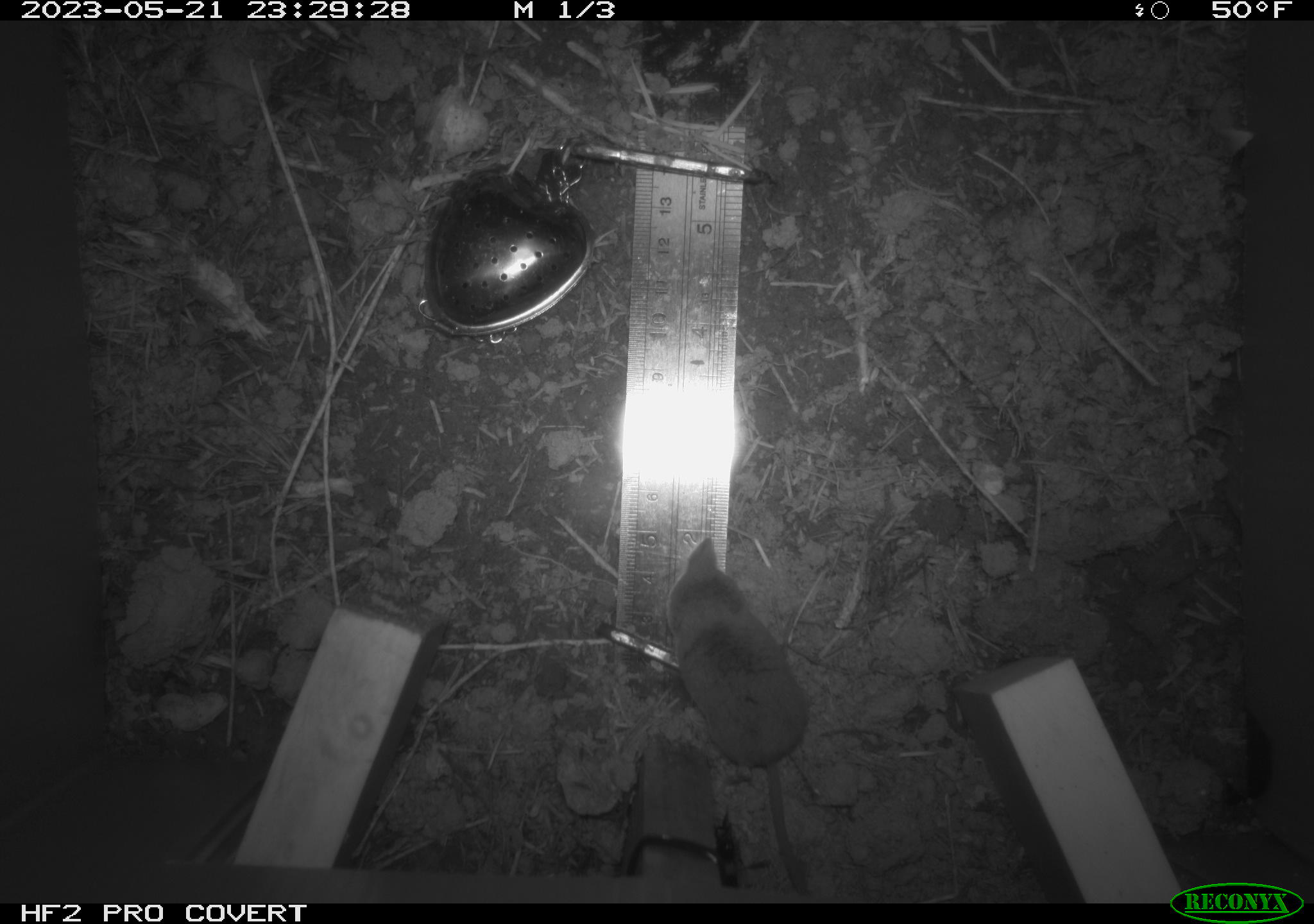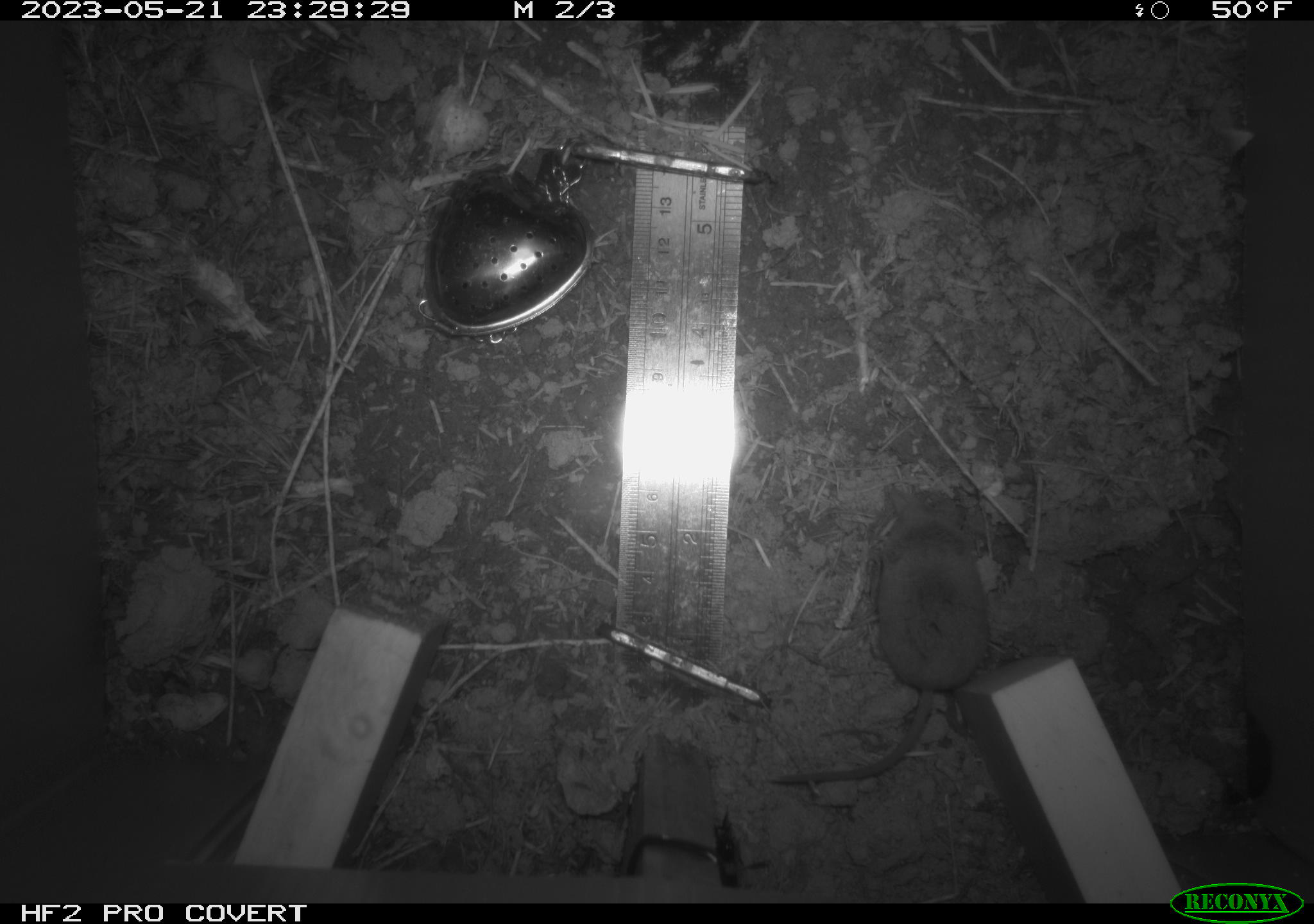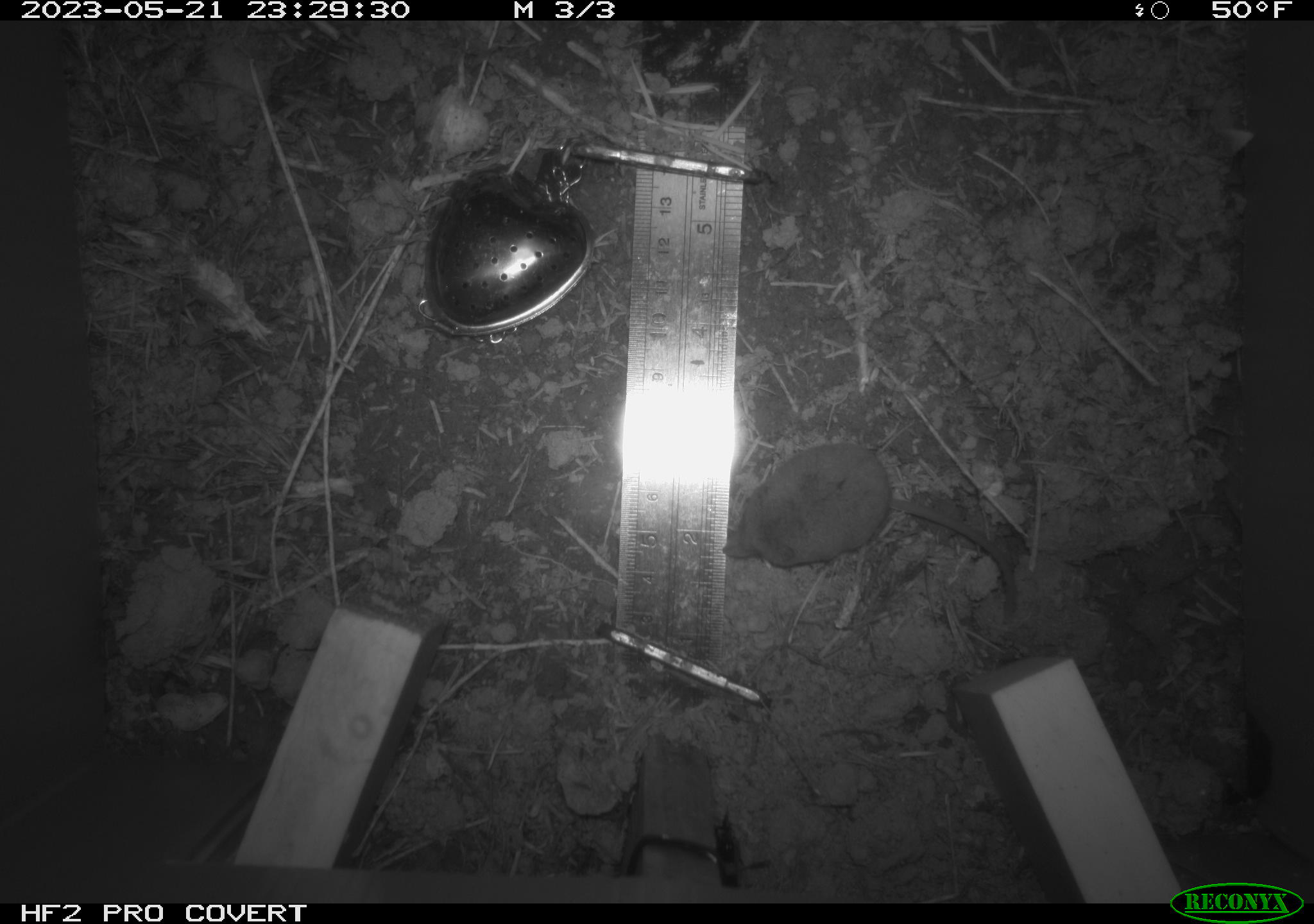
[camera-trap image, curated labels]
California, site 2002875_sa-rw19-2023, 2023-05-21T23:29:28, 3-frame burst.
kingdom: Animalia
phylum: Chordata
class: Mammalia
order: Eulipotyphla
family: Soricidae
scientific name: Soricidae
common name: shrews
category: soricidae family